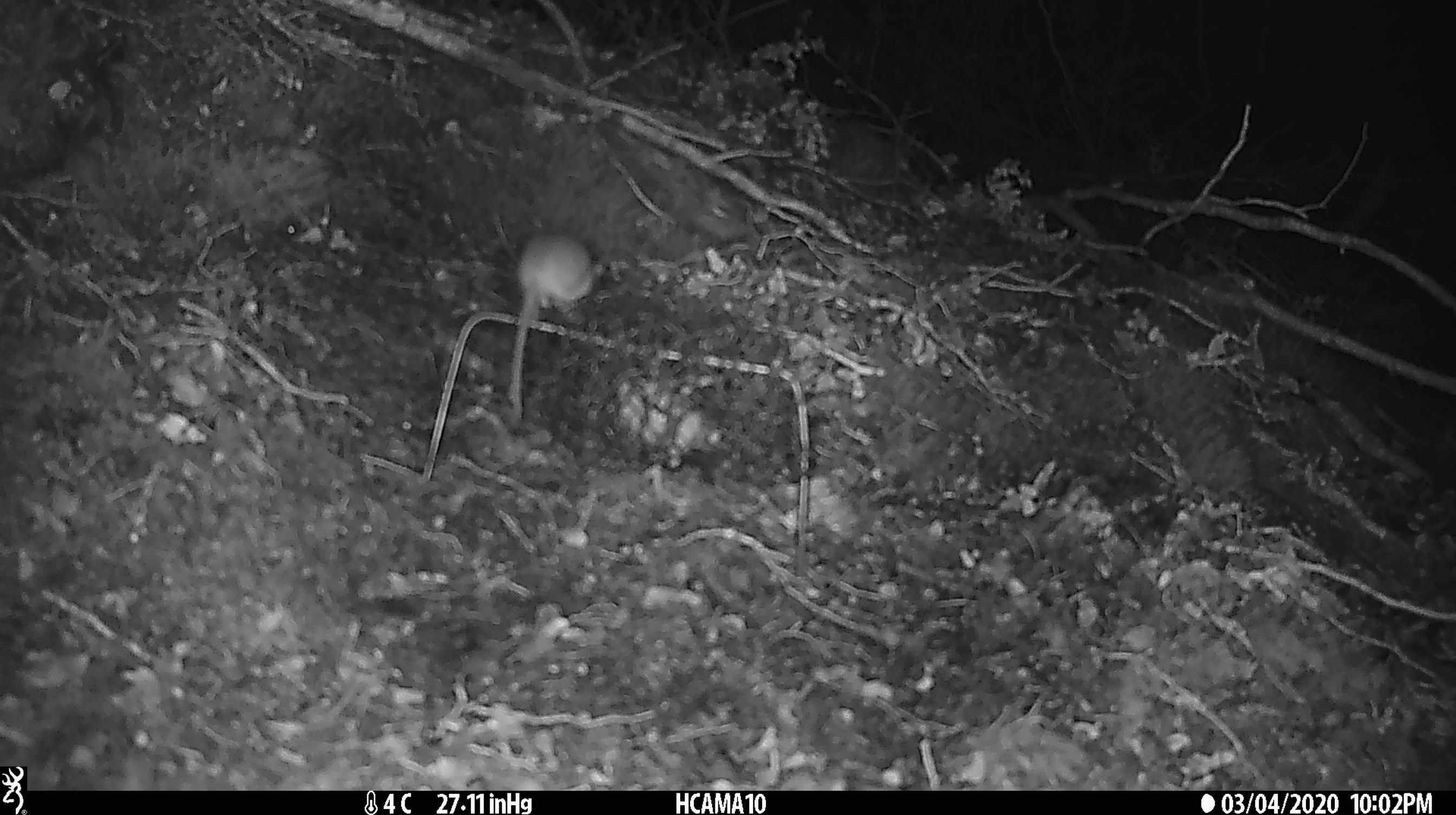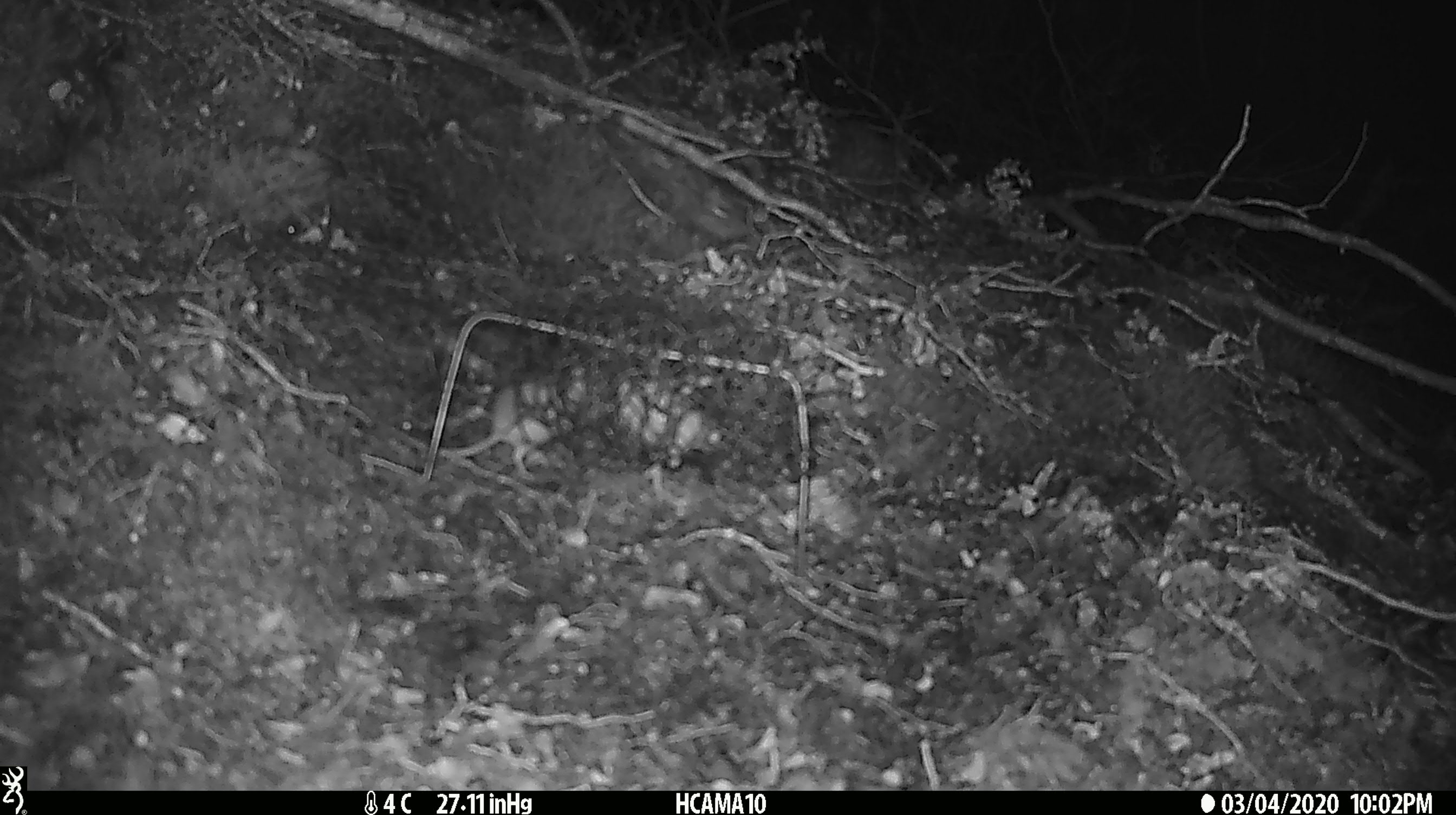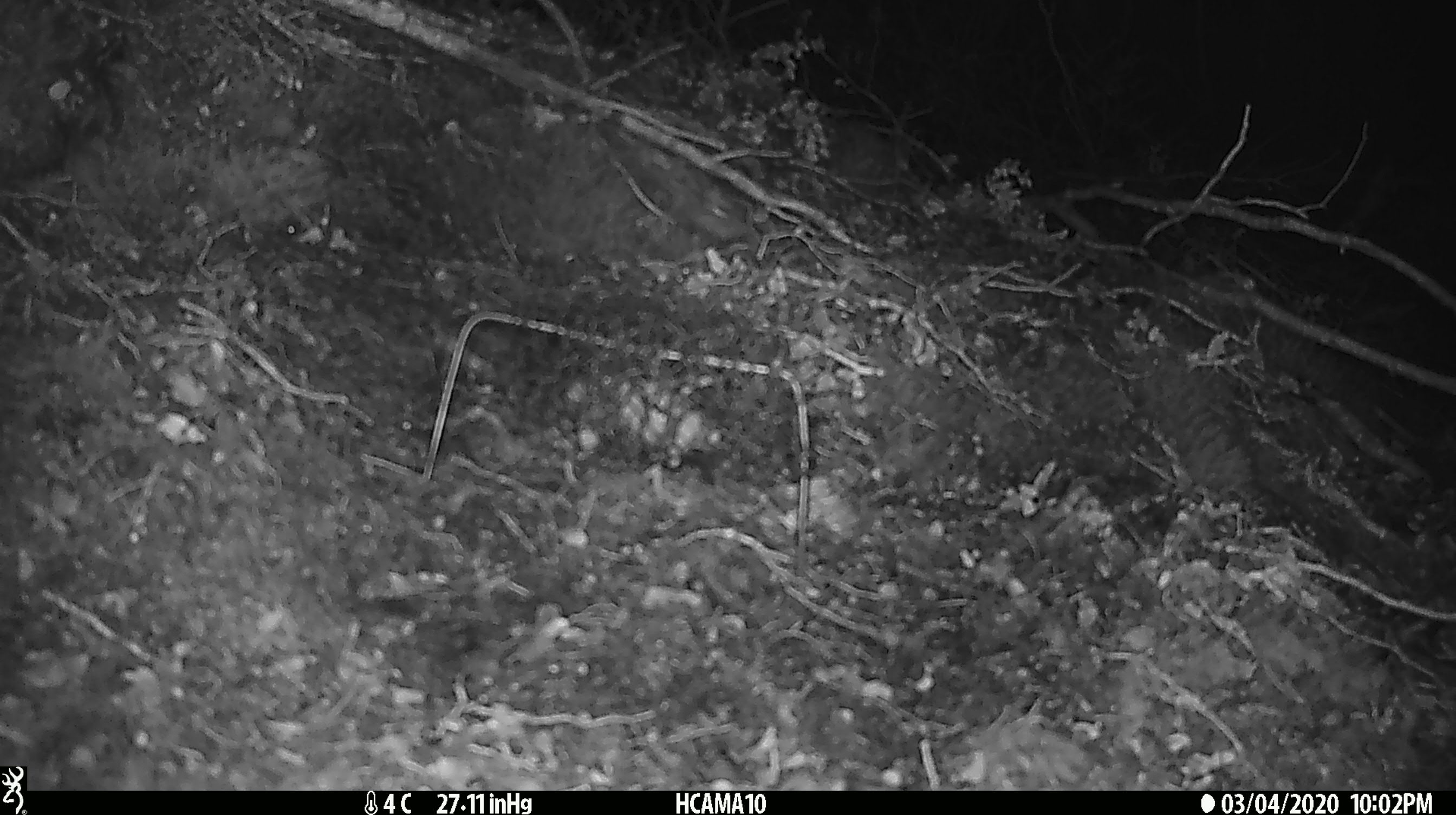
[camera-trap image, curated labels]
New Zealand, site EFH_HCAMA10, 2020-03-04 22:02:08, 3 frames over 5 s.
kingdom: Animalia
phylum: Chordata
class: Mammalia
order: Rodentia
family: Muridae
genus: Mus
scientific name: Mus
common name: mouse